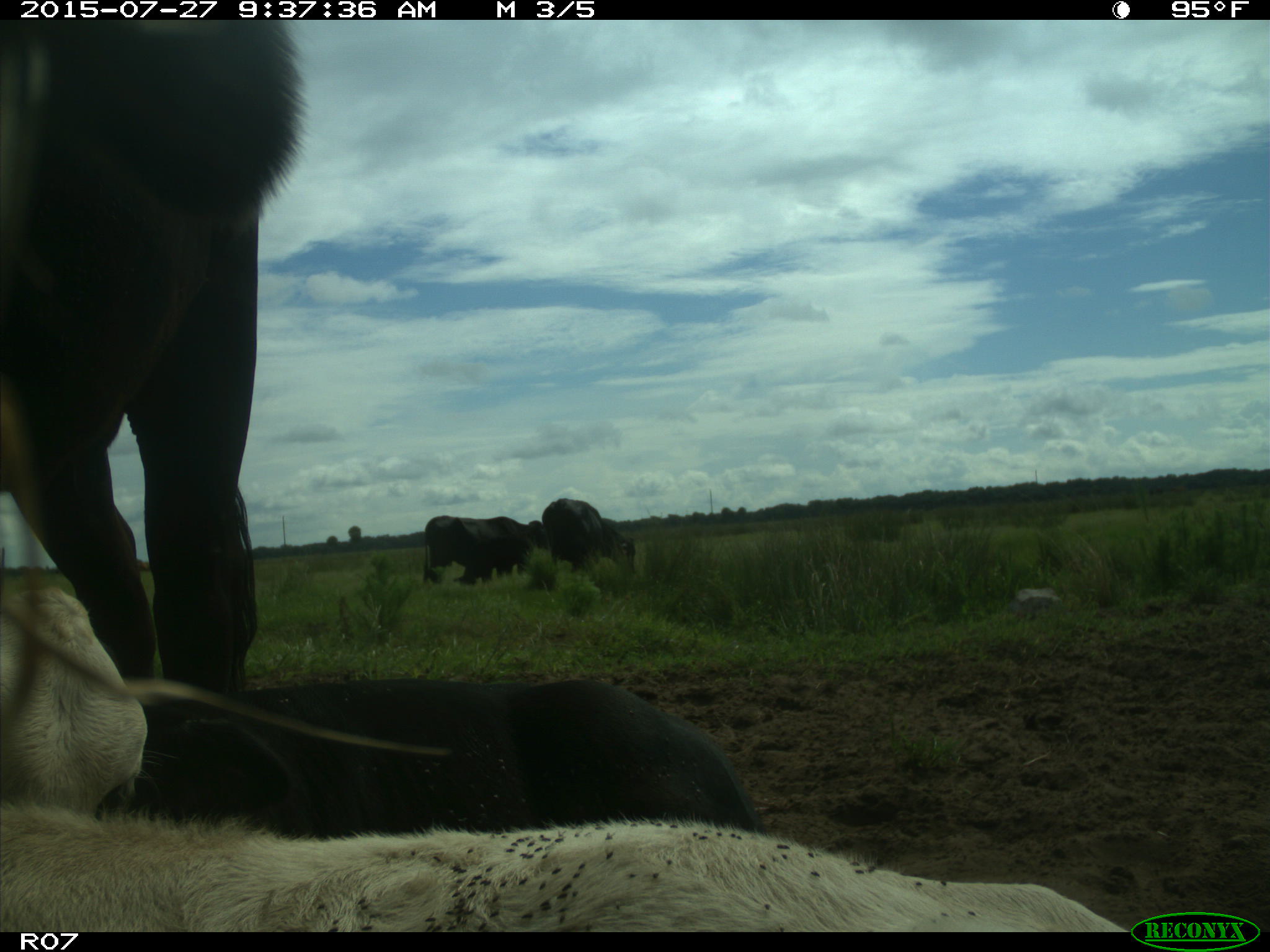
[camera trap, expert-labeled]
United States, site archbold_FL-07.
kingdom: Animalia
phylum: Chordata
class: Mammalia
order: Artiodactyla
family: Bovidae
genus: Bos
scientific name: Bos taurus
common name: domestic cow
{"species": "Bos taurus (domestic cow)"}